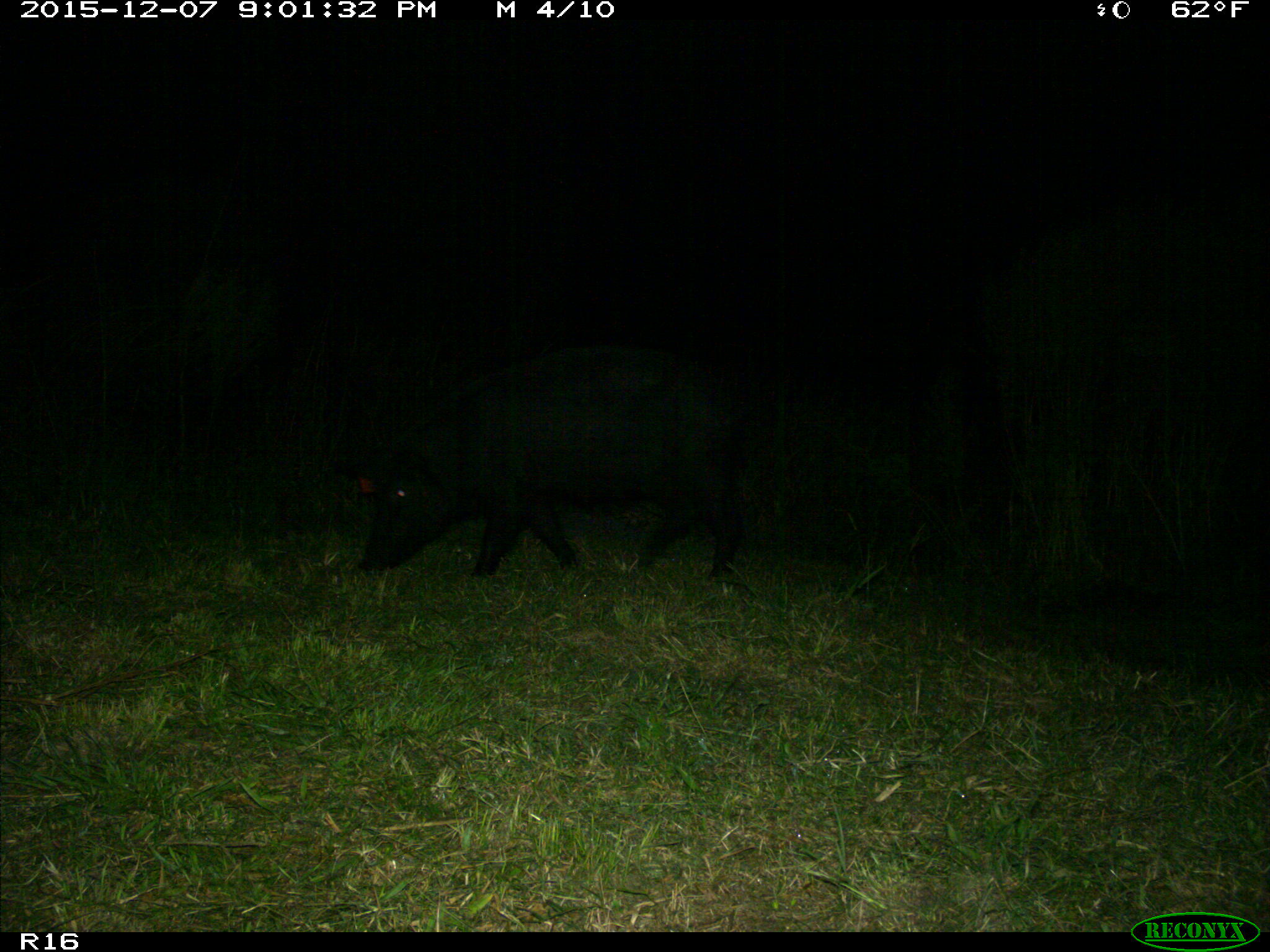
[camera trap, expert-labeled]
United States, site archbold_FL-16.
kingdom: Animalia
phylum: Chordata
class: Mammalia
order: Artiodactyla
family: Suidae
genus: Sus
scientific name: Sus scrofa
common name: wild boar